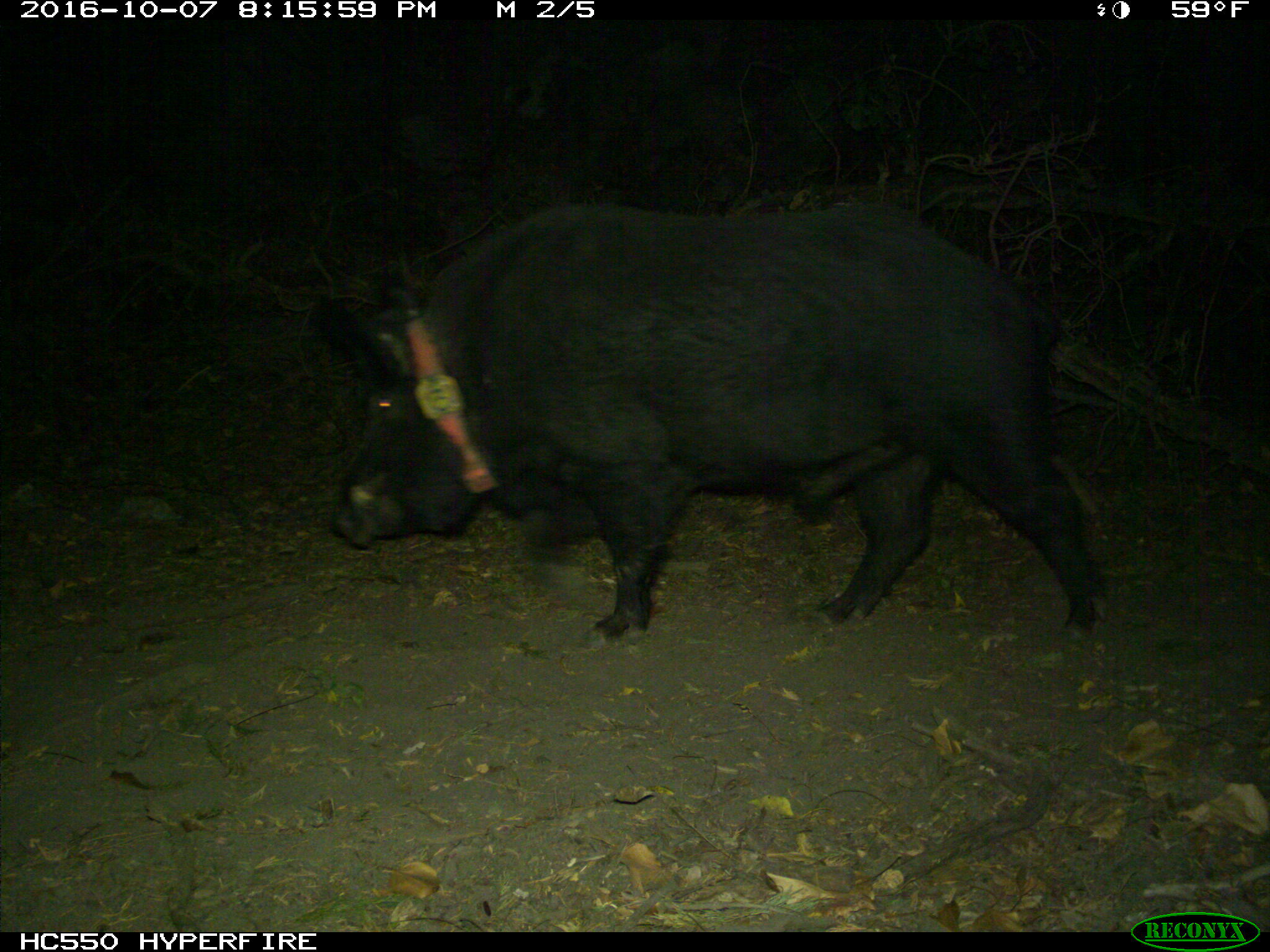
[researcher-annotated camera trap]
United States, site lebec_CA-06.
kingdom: Animalia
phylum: Chordata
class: Mammalia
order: Artiodactyla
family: Suidae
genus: Sus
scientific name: Sus scrofa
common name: wild boar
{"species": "Sus scrofa (wild boar)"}